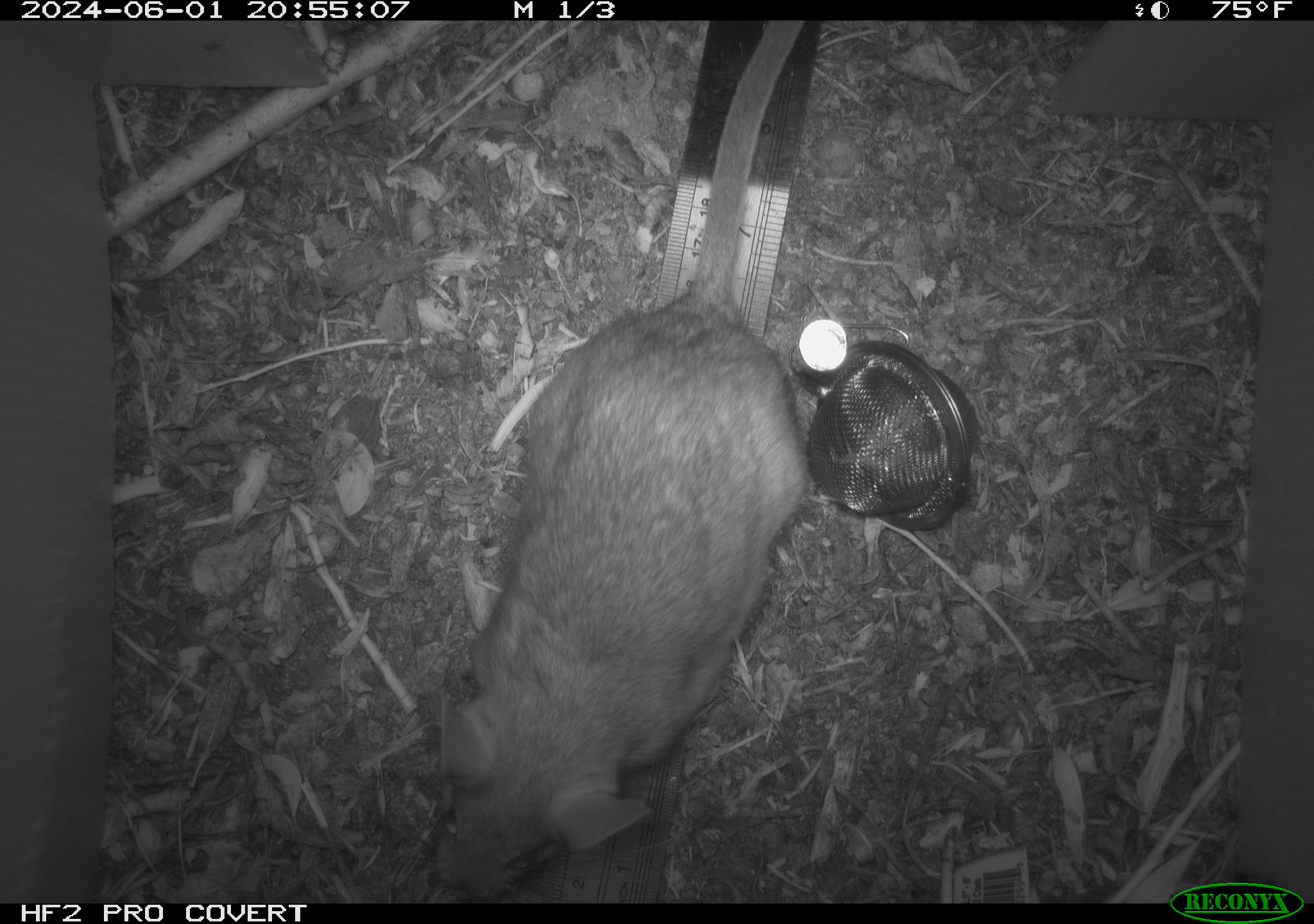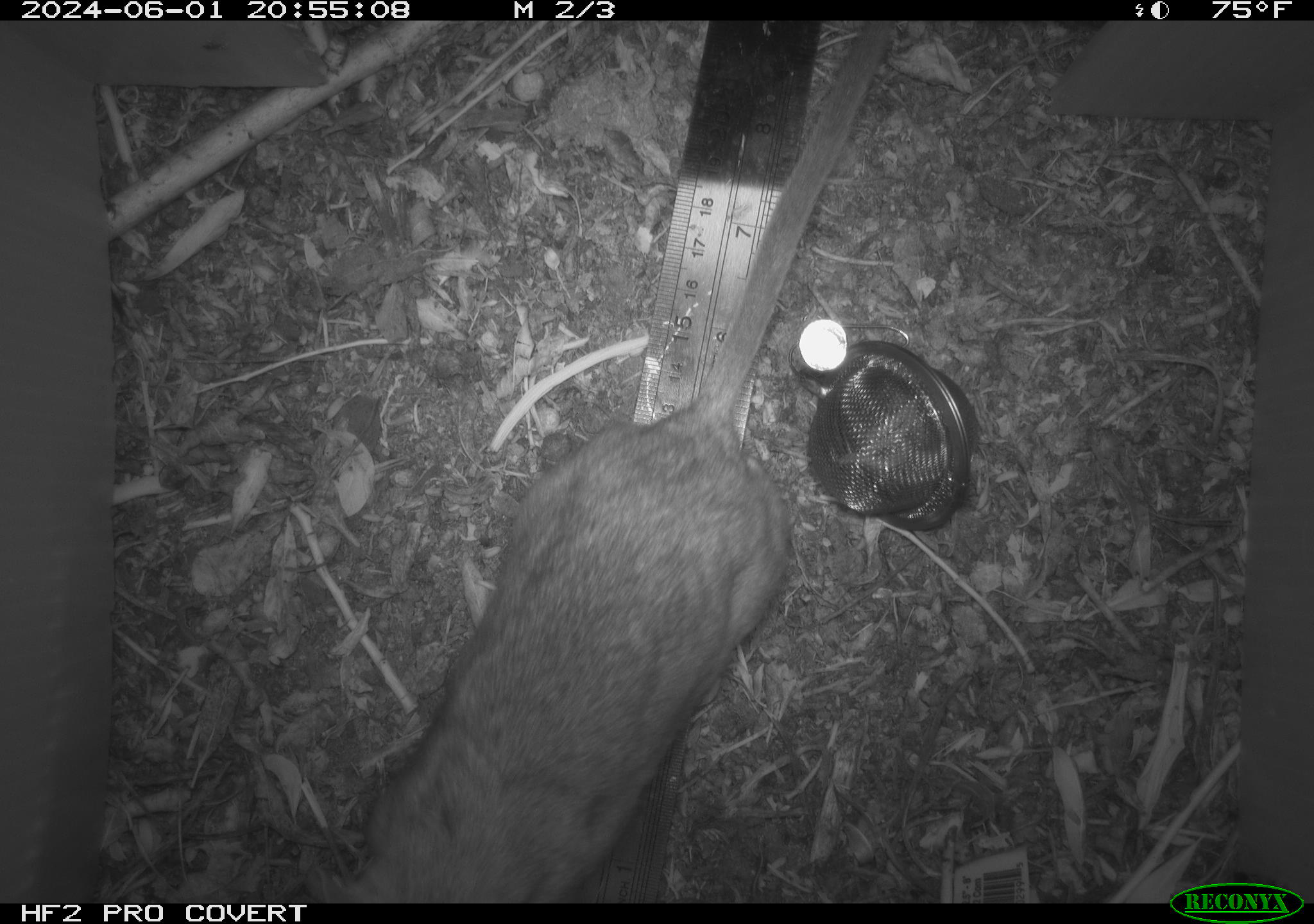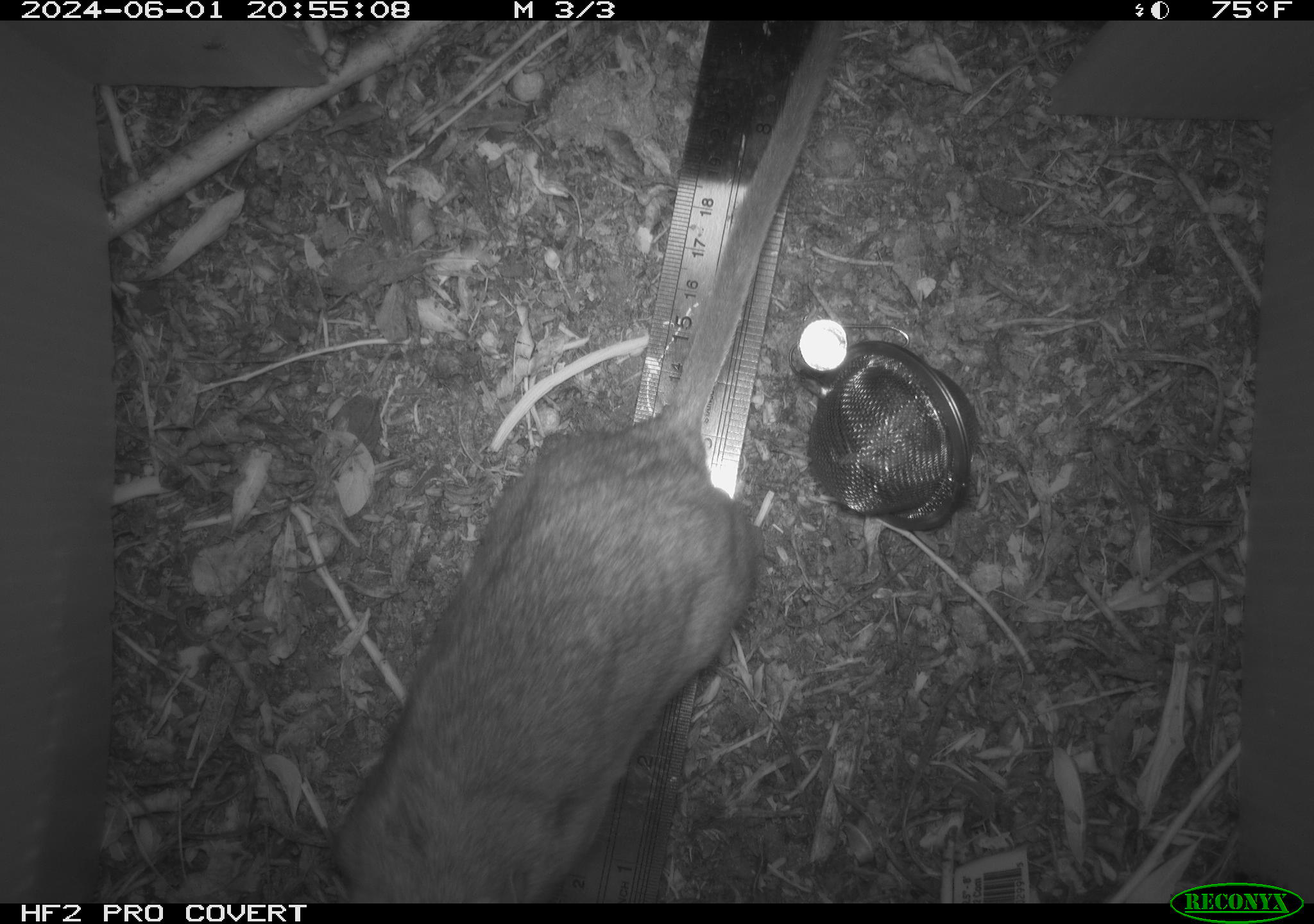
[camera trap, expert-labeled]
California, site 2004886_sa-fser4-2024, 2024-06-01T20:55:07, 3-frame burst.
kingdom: Animalia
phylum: Chordata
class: Mammalia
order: Rodentia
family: Sciuridae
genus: Neotamias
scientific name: Neotamias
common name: western chipmunks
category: neotamias species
Neotamias species (western chipmunks) (Neotamias).